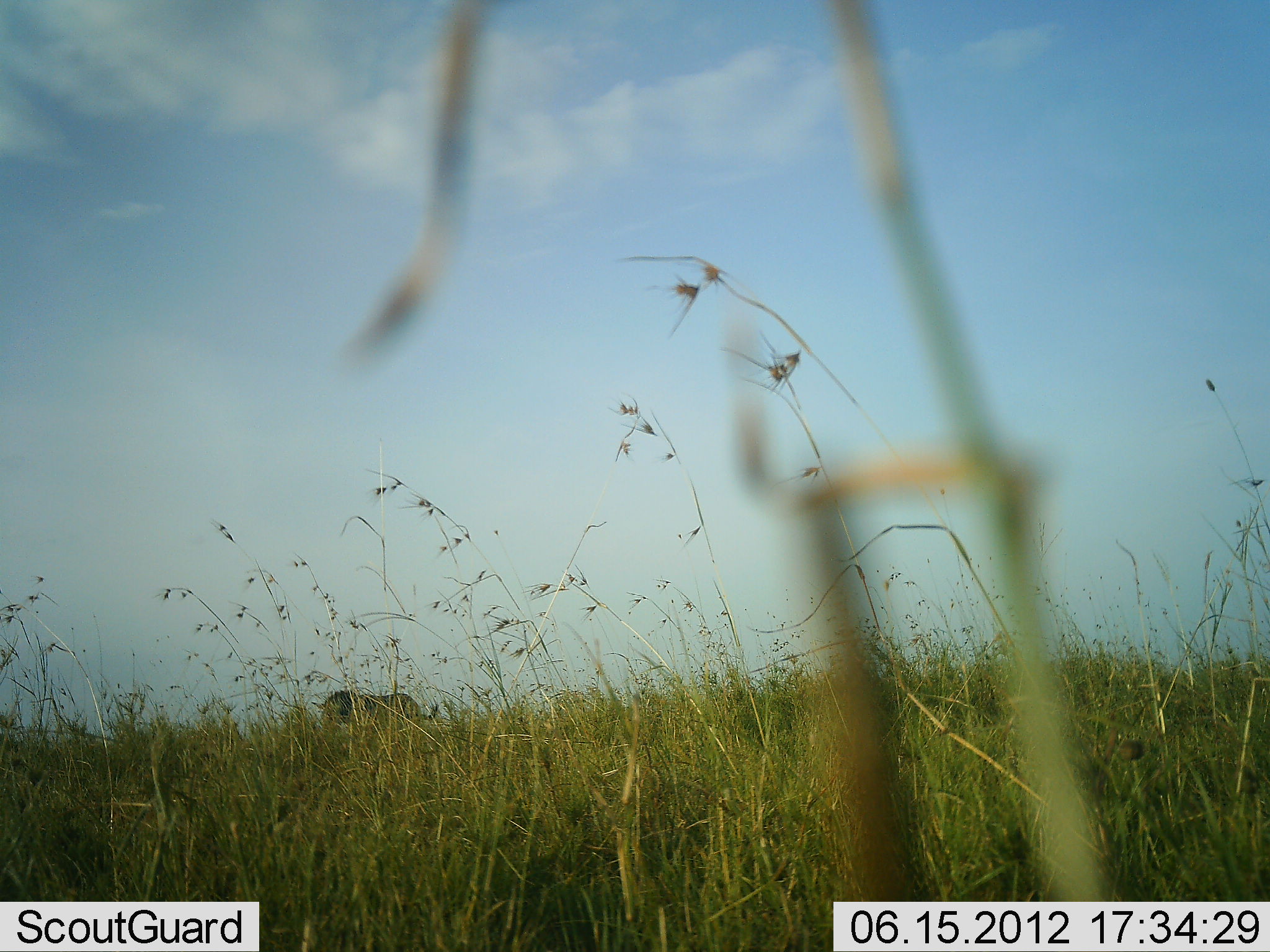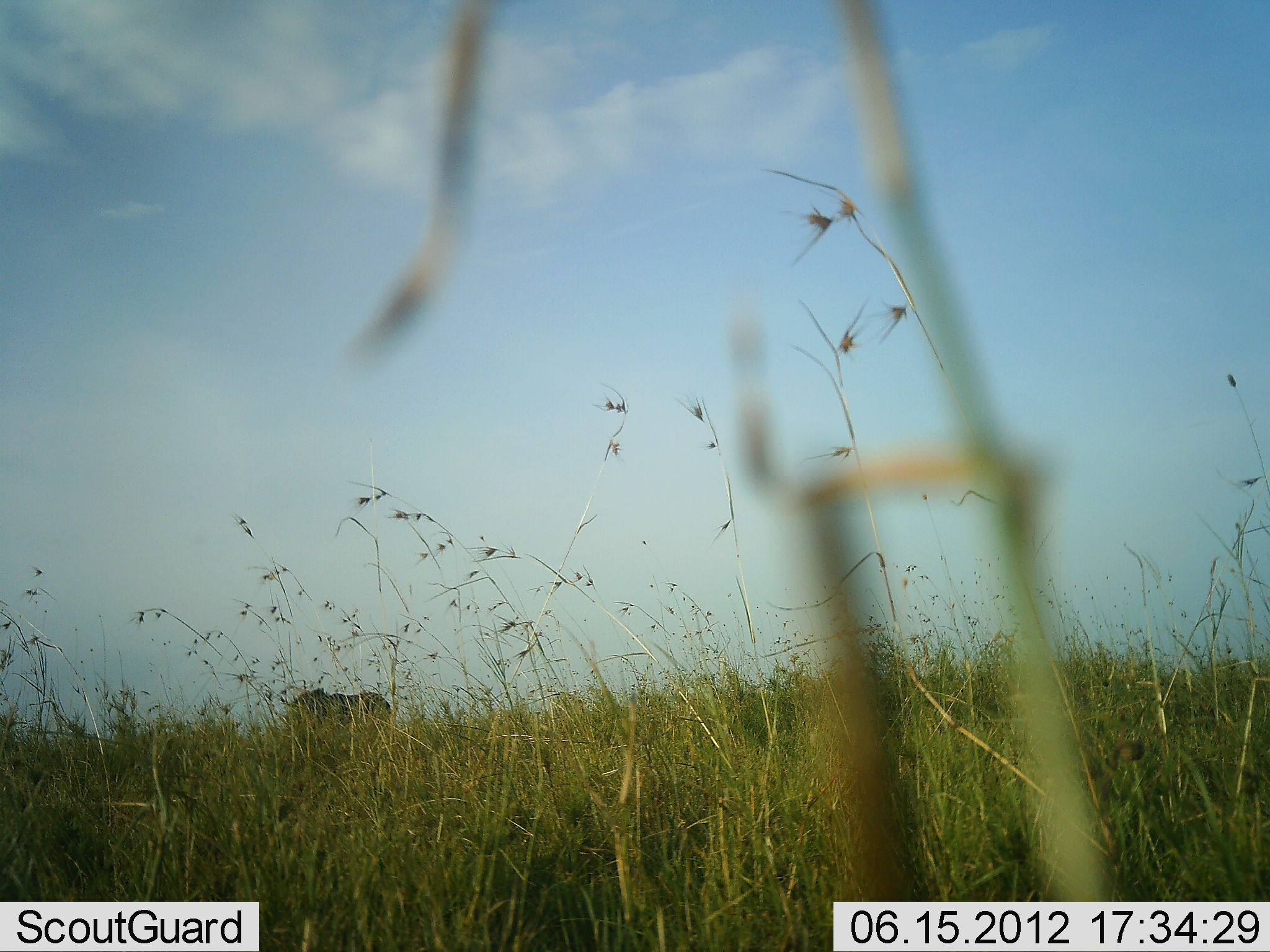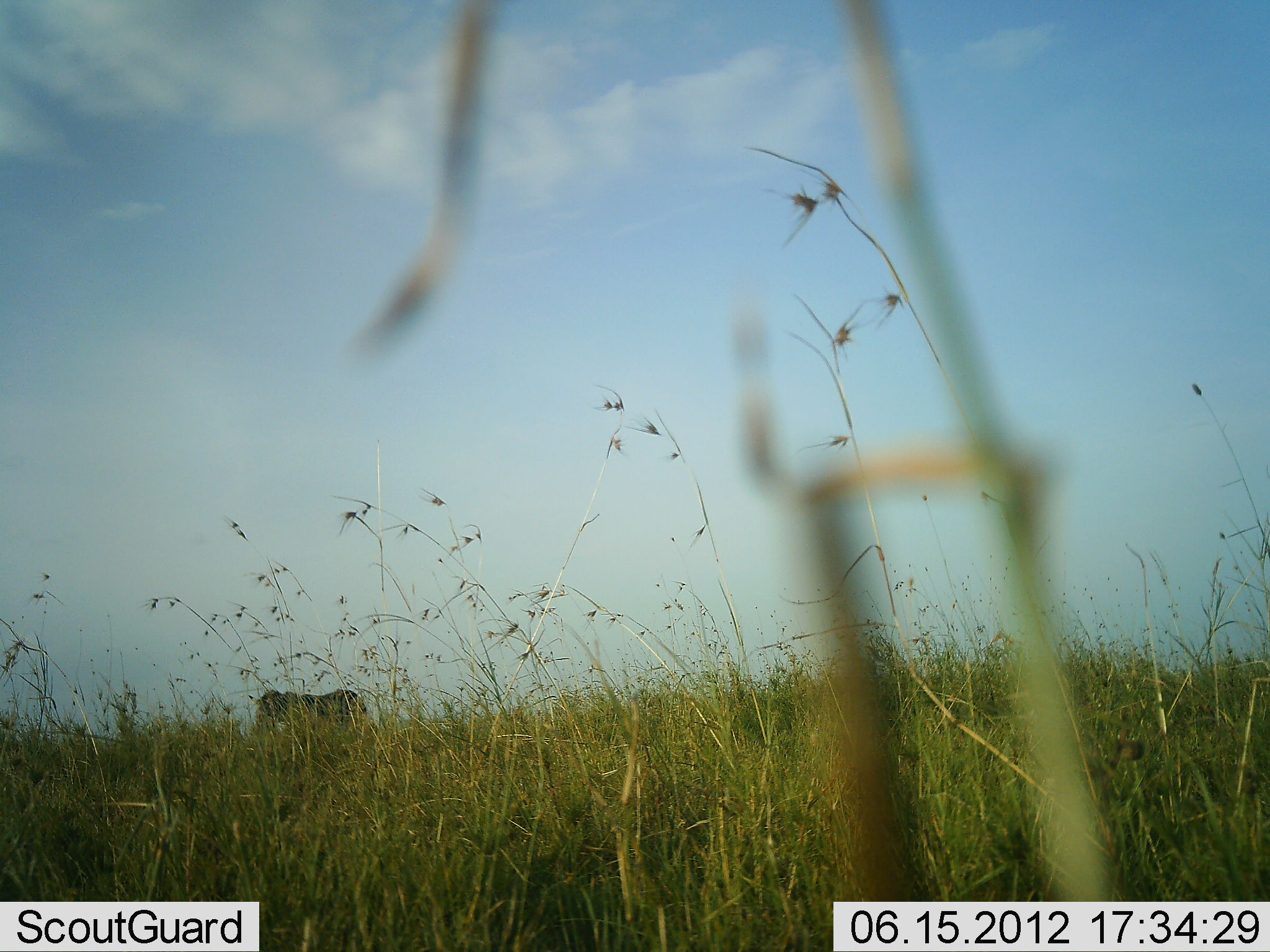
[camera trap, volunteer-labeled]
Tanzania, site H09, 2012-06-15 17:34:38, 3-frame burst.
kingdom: Animalia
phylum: Chordata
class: Mammalia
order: Perissodactyla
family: Equidae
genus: Equus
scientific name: Equus quagga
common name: plains zebra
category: zebra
Zebra (plains zebra) (Equus quagga), count 1. Behavior (volunteer vote fractions): standing 0%, resting 0%, moving 90%, interacting 0%. Young present (vote fraction): 0%. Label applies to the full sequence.